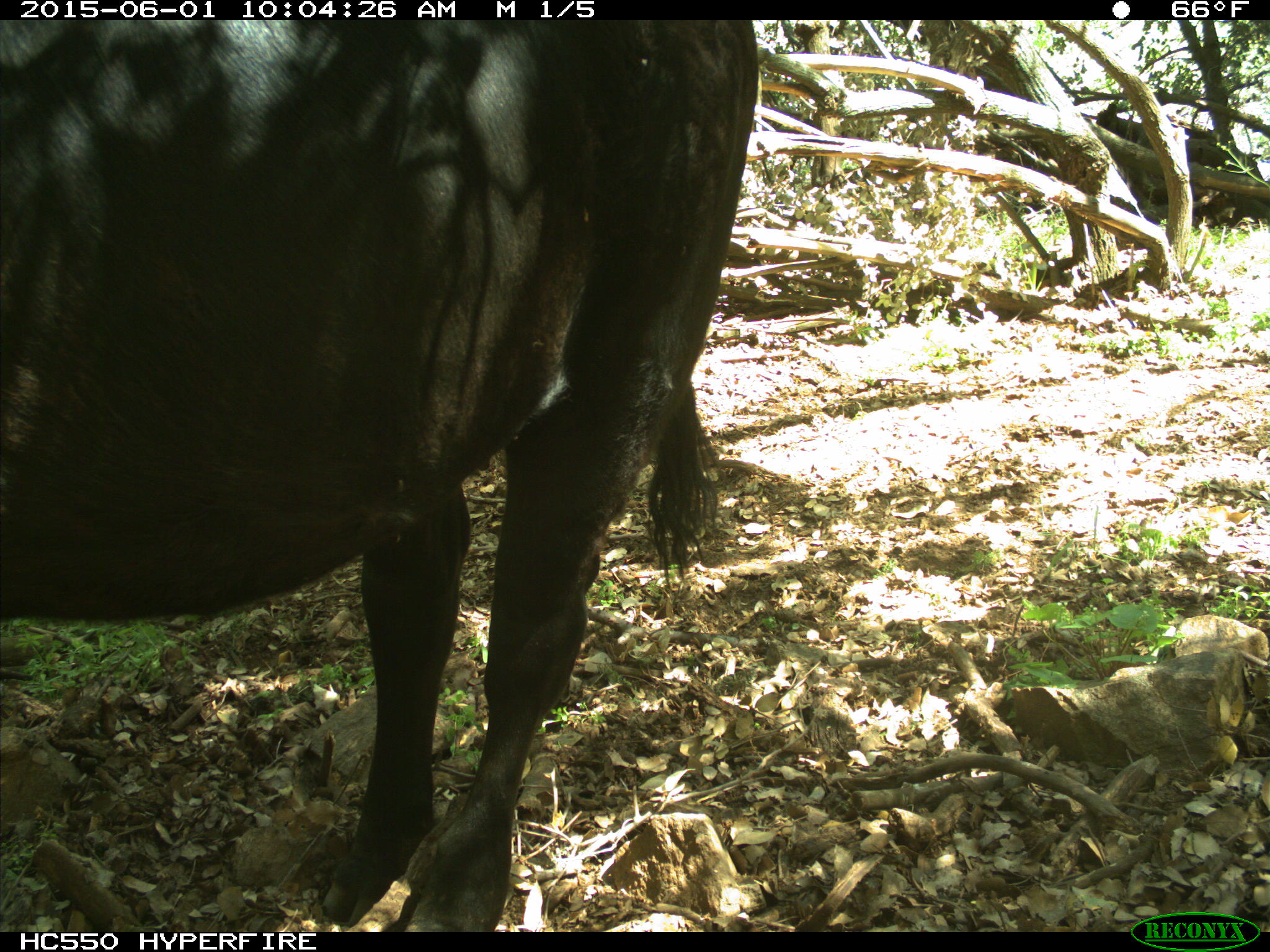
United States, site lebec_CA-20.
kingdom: Animalia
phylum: Chordata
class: Mammalia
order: Artiodactyla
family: Bovidae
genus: Bos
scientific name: Bos taurus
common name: domestic cow